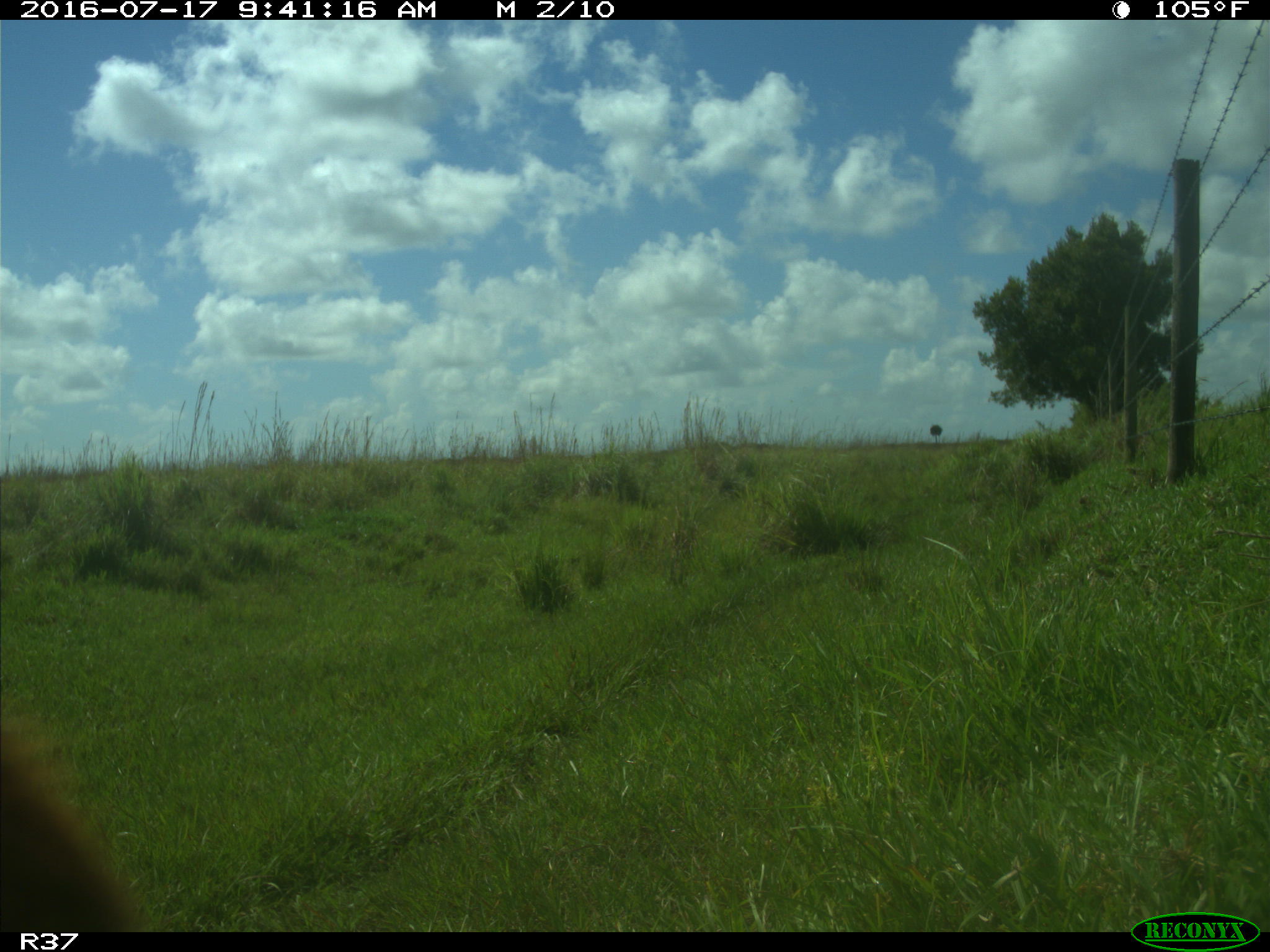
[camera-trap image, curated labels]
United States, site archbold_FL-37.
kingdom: Animalia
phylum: Chordata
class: Mammalia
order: Artiodactyla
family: Bovidae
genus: Bos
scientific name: Bos taurus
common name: domestic cow